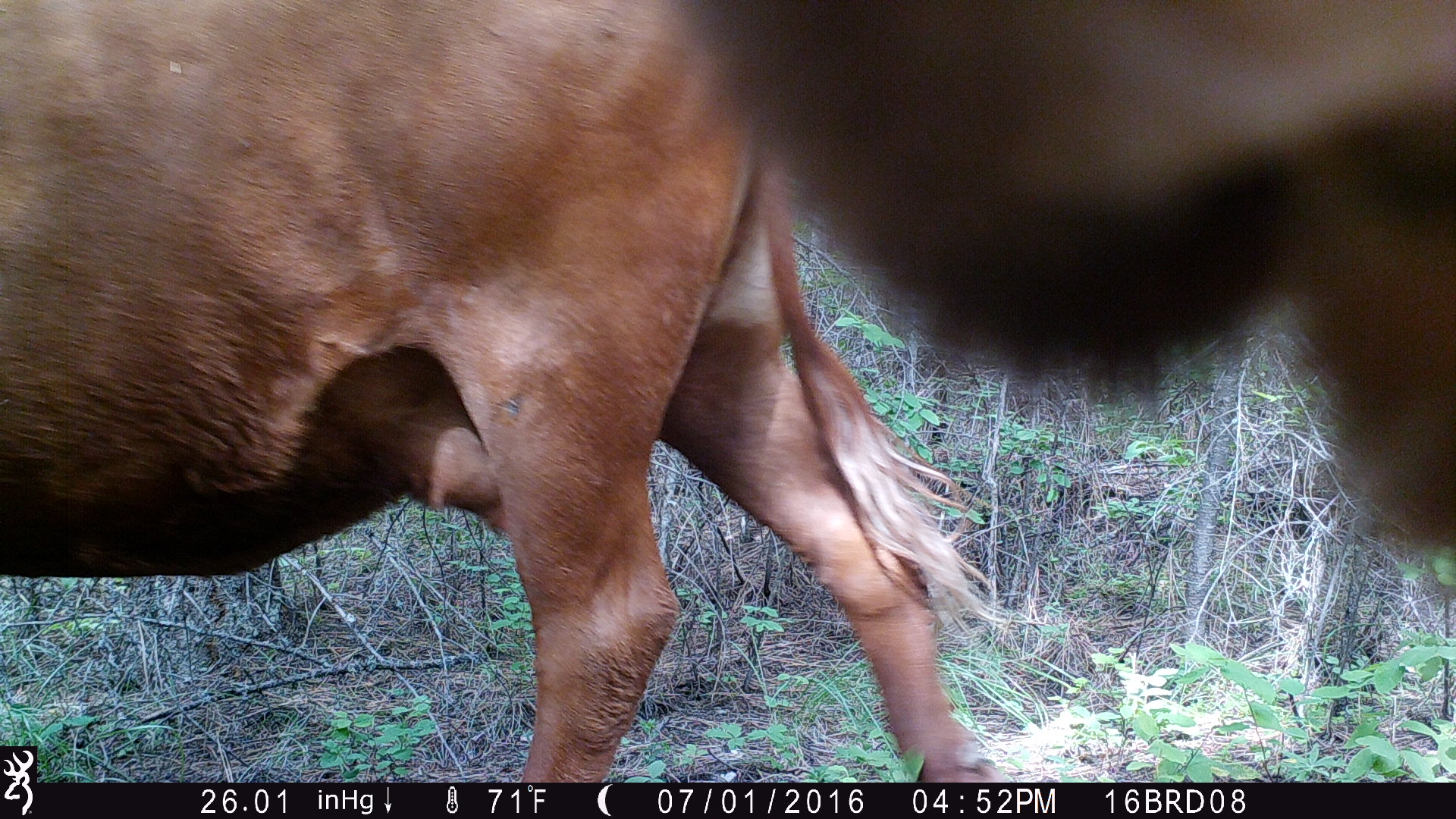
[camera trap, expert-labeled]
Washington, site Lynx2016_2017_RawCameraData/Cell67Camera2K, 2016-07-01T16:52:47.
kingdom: Animalia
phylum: Chordata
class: Mammalia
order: Artiodactyla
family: Bovidae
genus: Bos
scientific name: Bos taurus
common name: domestic cattle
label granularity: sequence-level